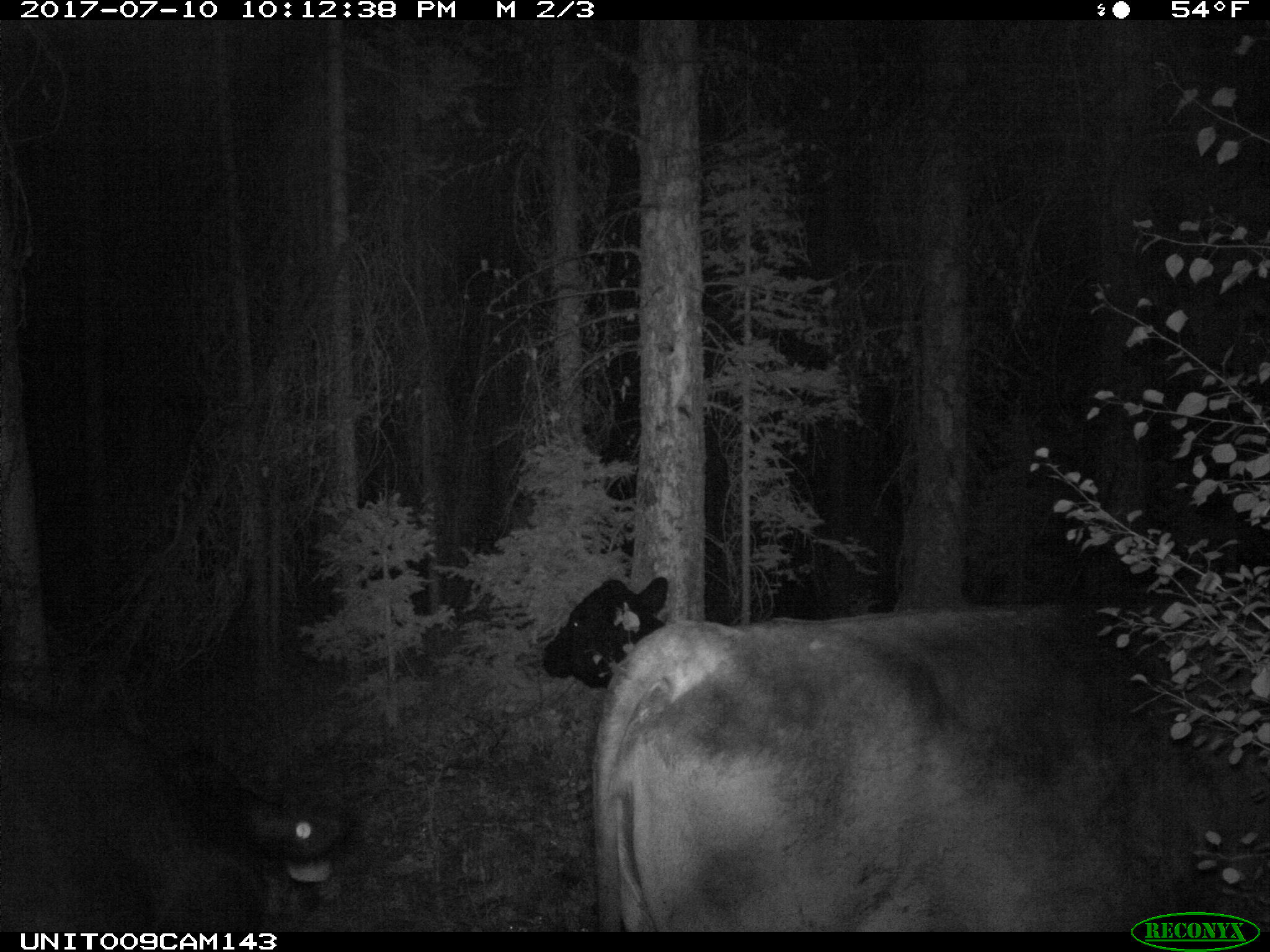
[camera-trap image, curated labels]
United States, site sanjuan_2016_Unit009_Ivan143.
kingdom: Animalia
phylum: Chordata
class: Mammalia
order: Artiodactyla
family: Bovidae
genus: Bos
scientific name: Bos taurus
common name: domestic cow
Bos taurus (domestic cow).